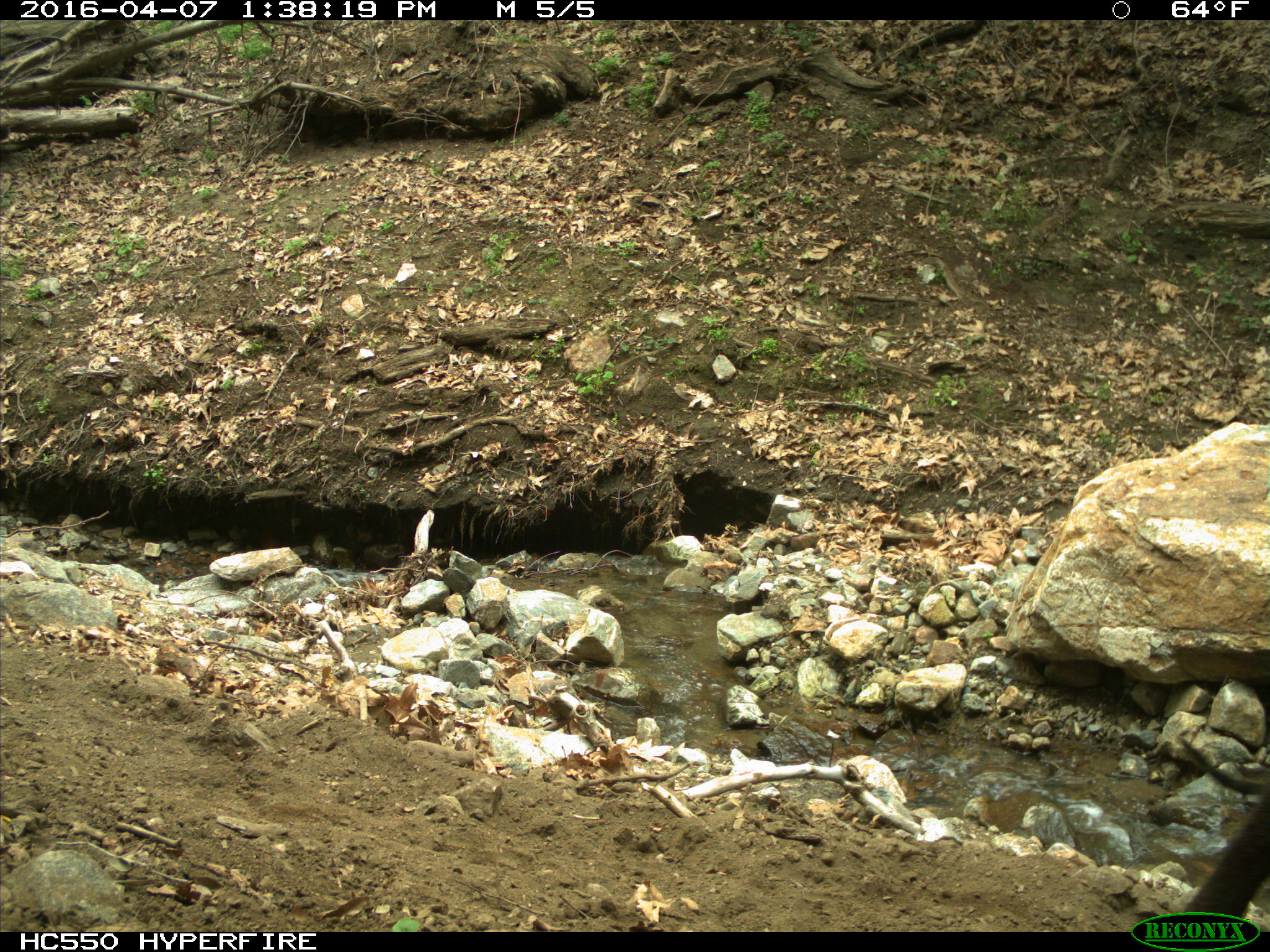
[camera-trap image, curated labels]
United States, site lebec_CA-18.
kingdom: Animalia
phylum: Chordata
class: Mammalia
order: Artiodactyla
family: Bovidae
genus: Bos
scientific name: Bos taurus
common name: domestic cow